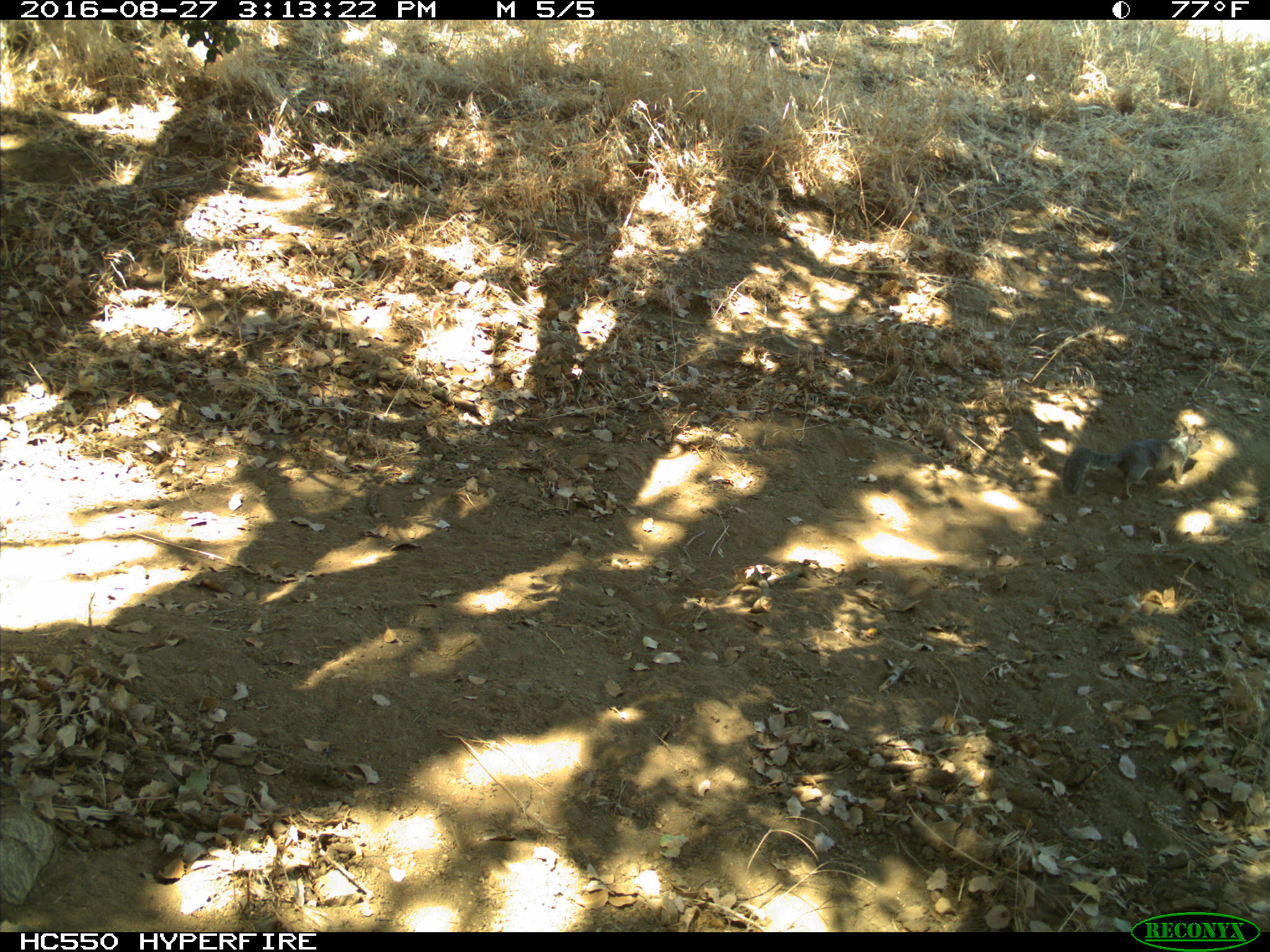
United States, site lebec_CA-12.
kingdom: Animalia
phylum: Chordata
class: Mammalia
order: Rodentia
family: Sciuridae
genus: Otospermophilus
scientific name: Otospermophilus beecheyi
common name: california ground squirrel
Otospermophilus beecheyi (california ground squirrel).